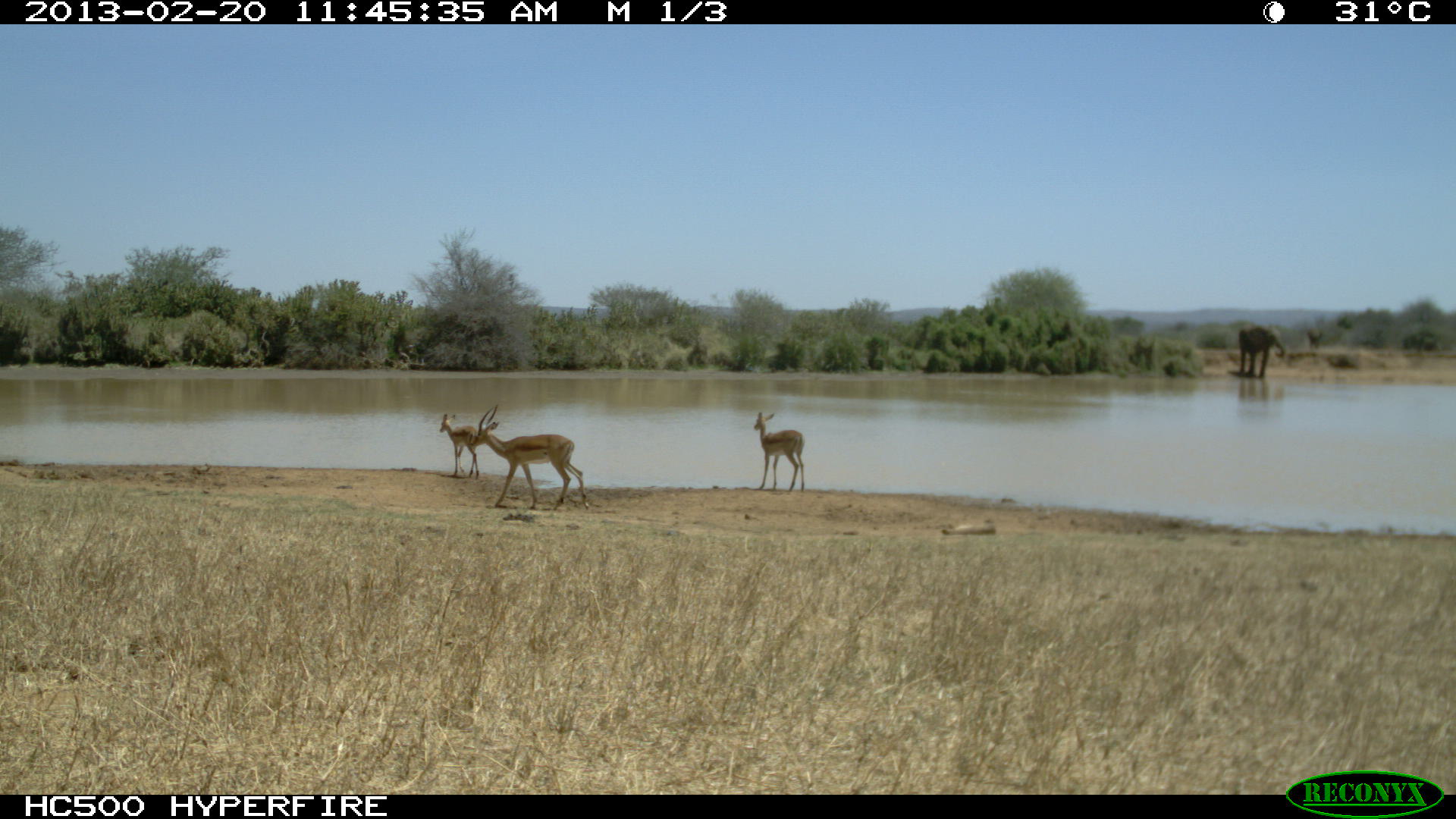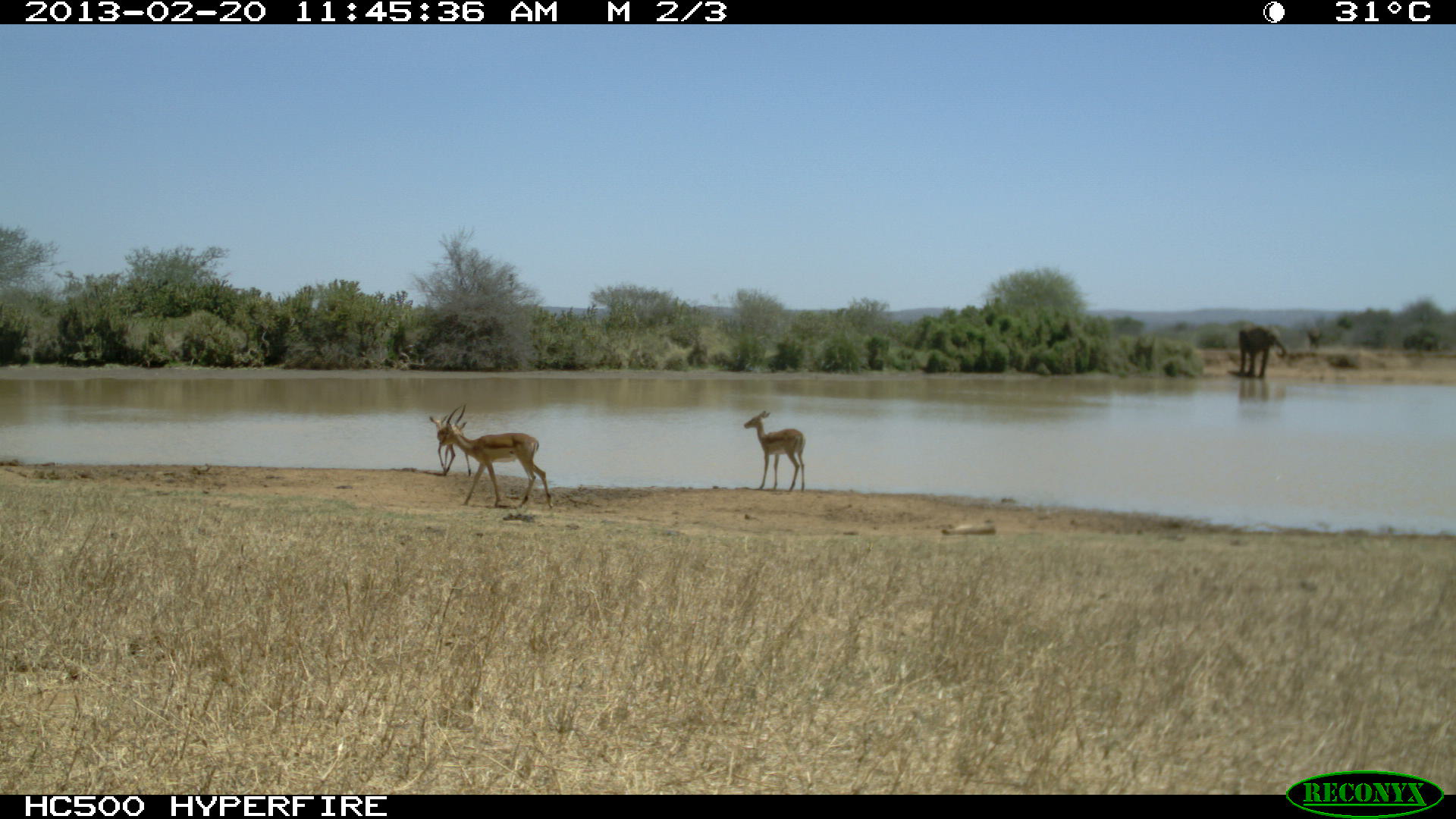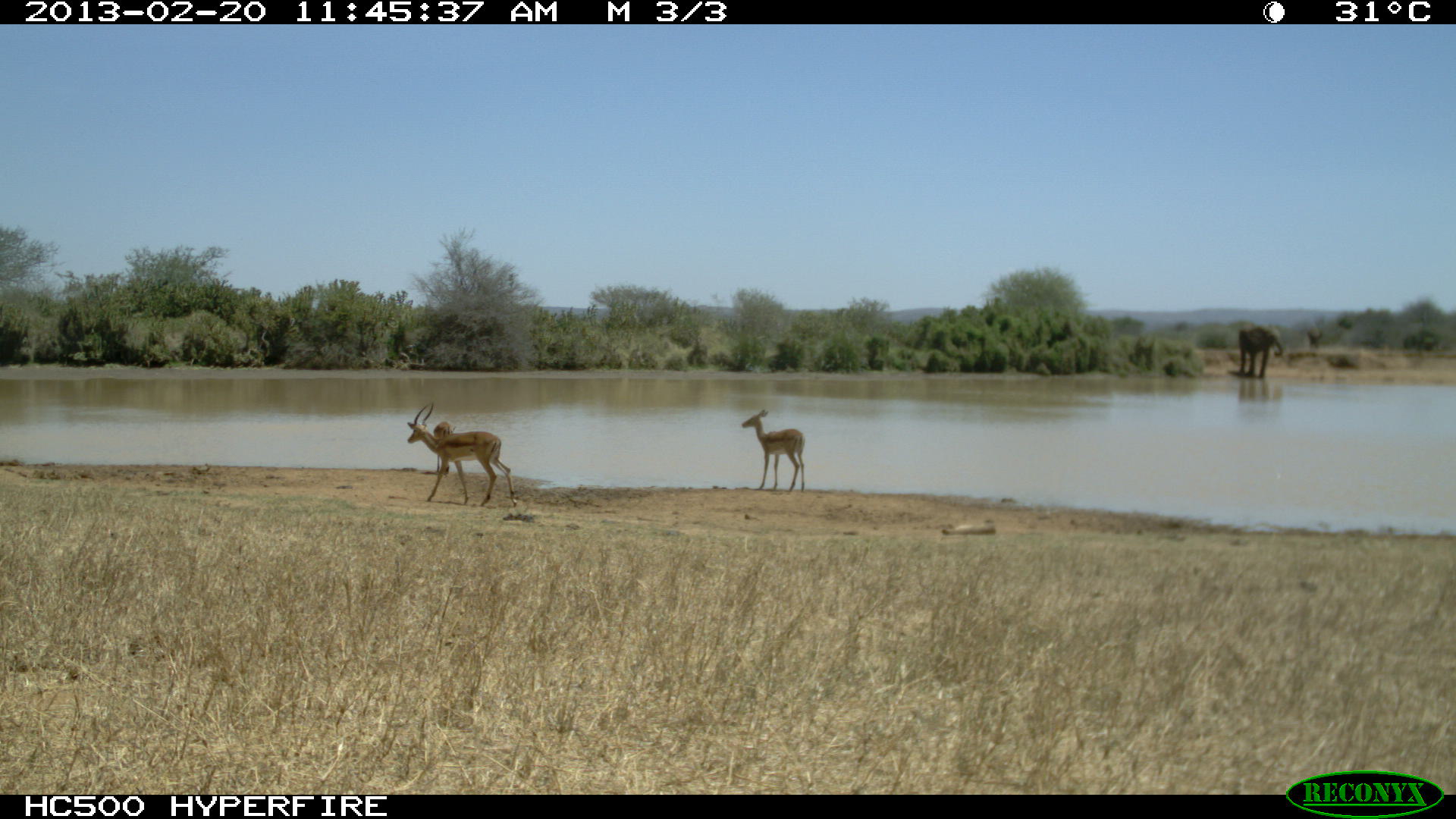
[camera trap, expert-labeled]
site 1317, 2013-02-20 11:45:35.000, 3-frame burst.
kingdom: Animalia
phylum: Chordata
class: Mammalia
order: Artiodactyla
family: Bovidae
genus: Aepyceros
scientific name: Aepyceros melampus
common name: impala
Aepyceros melampus (impala), count 4.